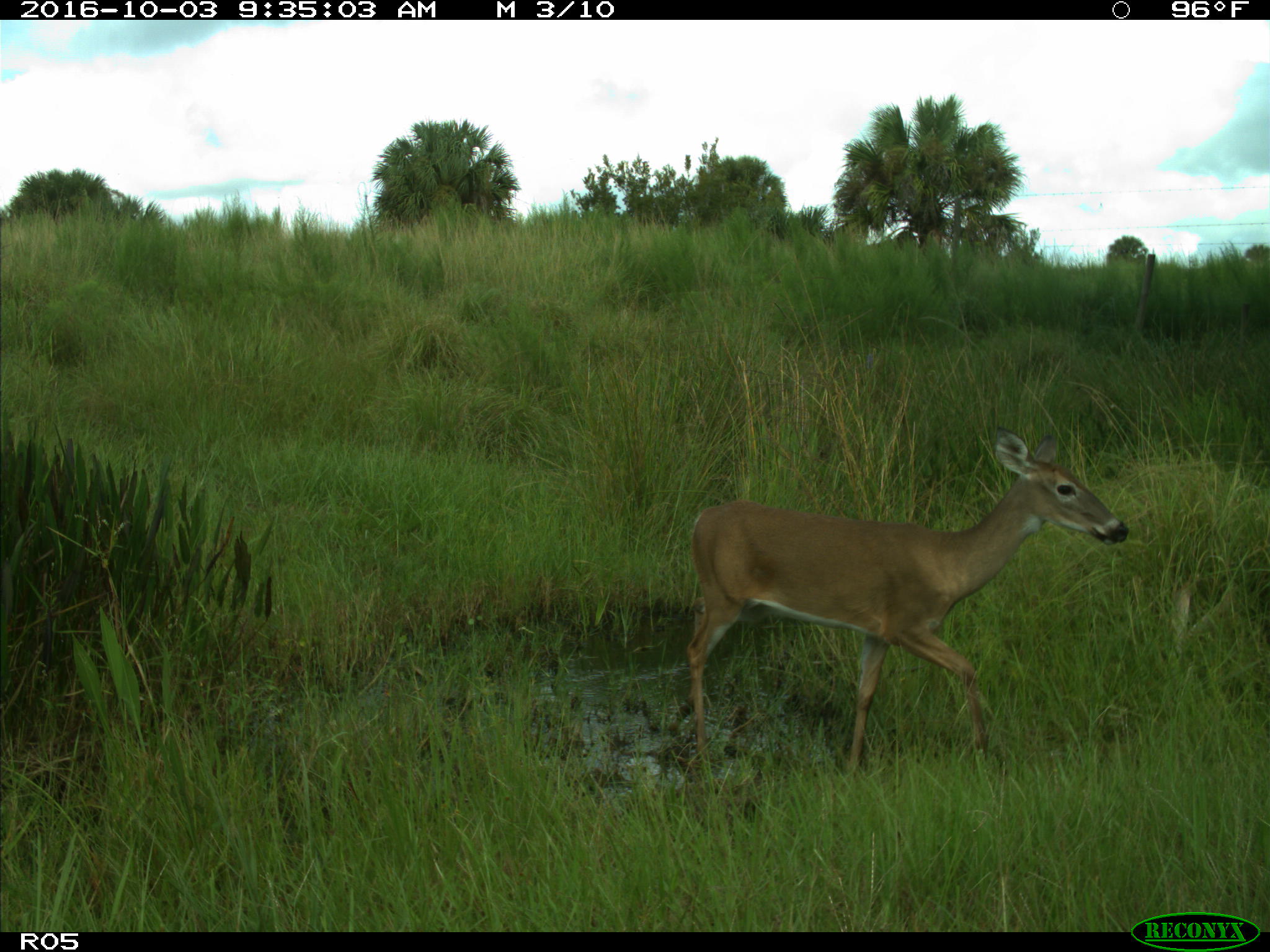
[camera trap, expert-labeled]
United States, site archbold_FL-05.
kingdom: Animalia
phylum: Chordata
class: Mammalia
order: Artiodactyla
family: Cervidae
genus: Odocoileus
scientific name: Odocoileus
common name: deer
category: unidentified deer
Unidentified deer (deer) (Odocoileus).